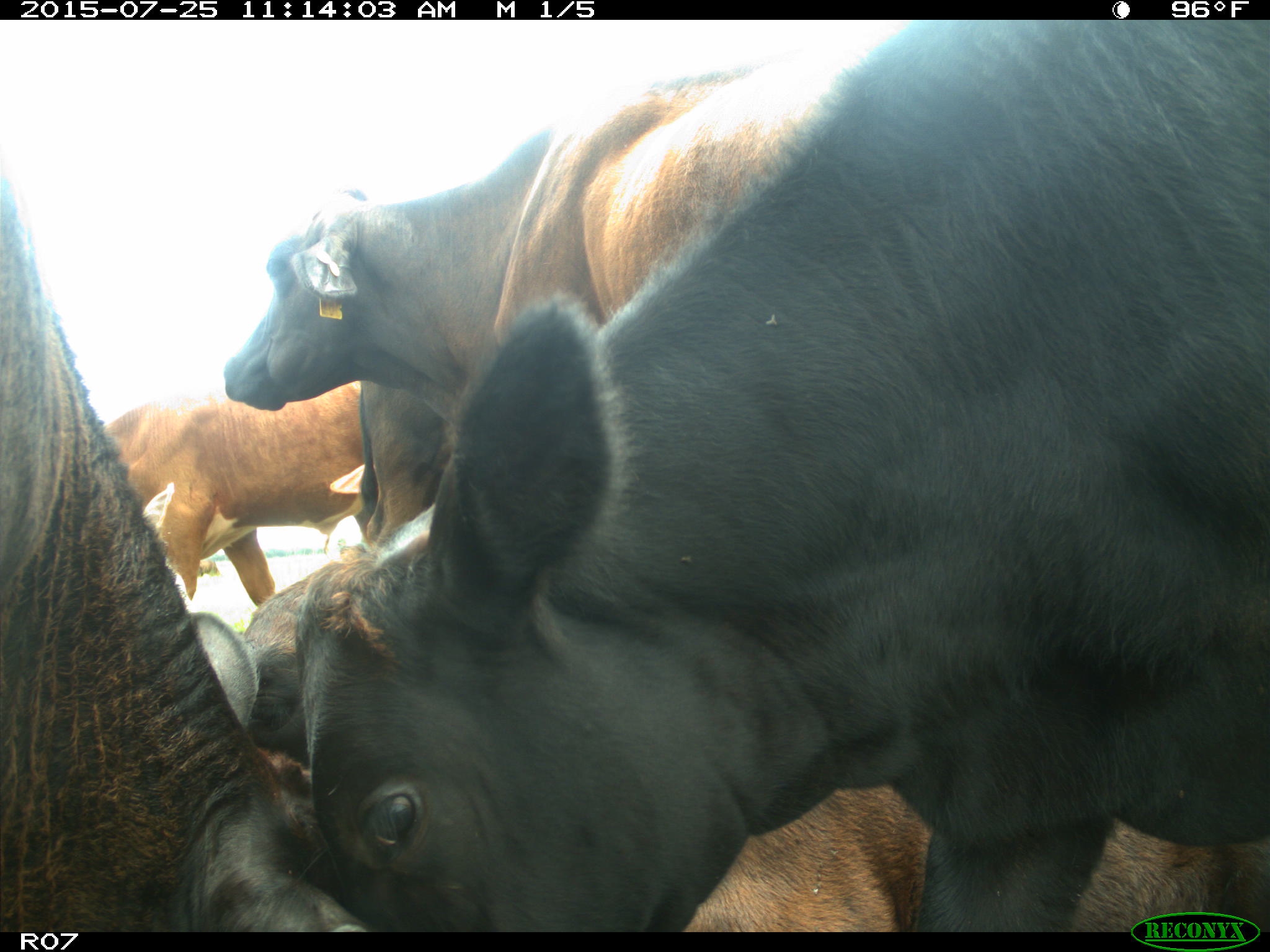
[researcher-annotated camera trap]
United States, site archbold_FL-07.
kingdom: Animalia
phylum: Chordata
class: Mammalia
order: Artiodactyla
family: Bovidae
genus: Bos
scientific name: Bos taurus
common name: domestic cow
Bos taurus (domestic cow).